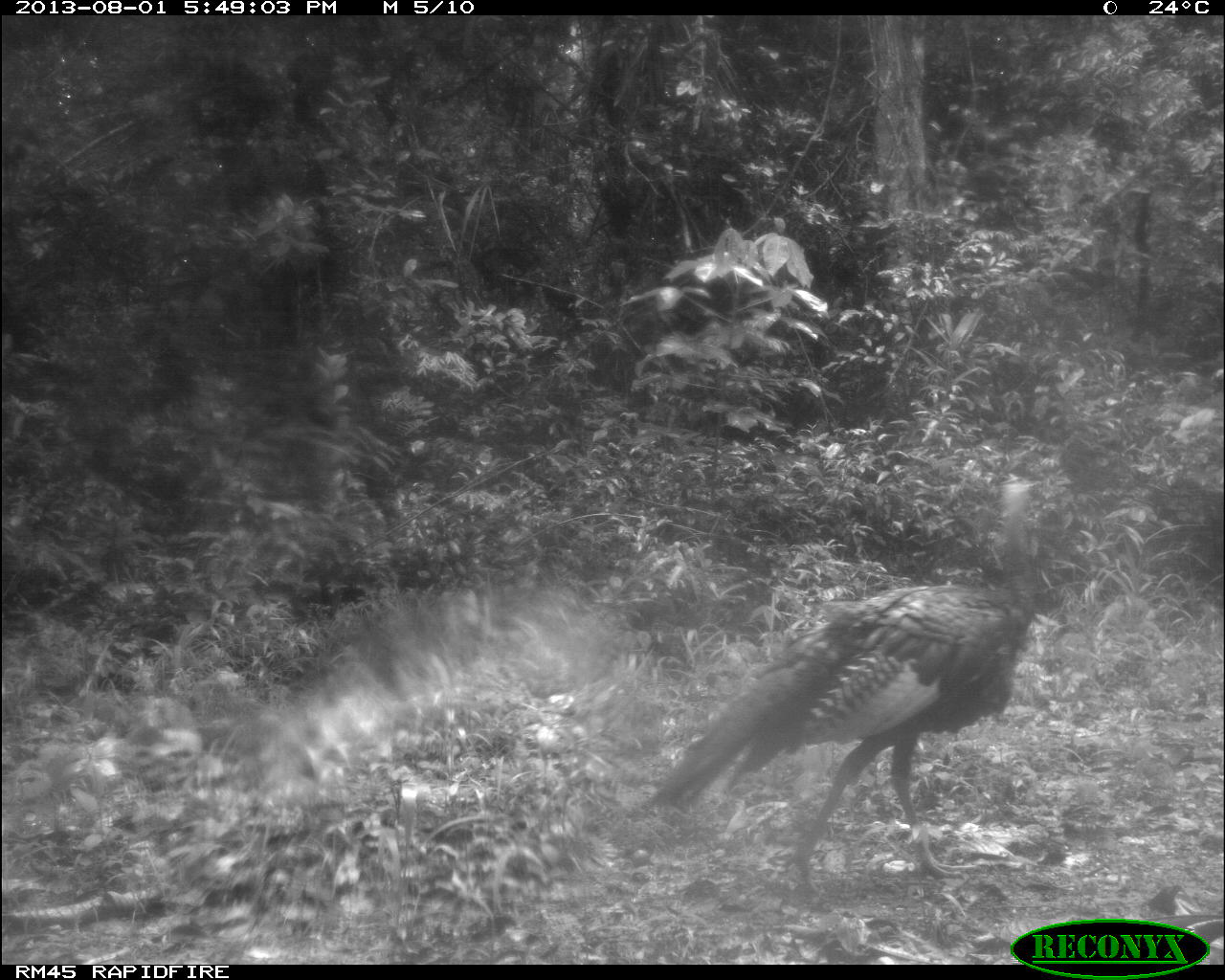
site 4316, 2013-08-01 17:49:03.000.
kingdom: Animalia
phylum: Chordata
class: Aves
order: Galliformes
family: Phasianidae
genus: Meleagris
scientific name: Meleagris ocellata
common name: ocellated turkey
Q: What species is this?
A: Meleagris ocellata (ocellated turkey).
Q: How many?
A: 1.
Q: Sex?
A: Male.